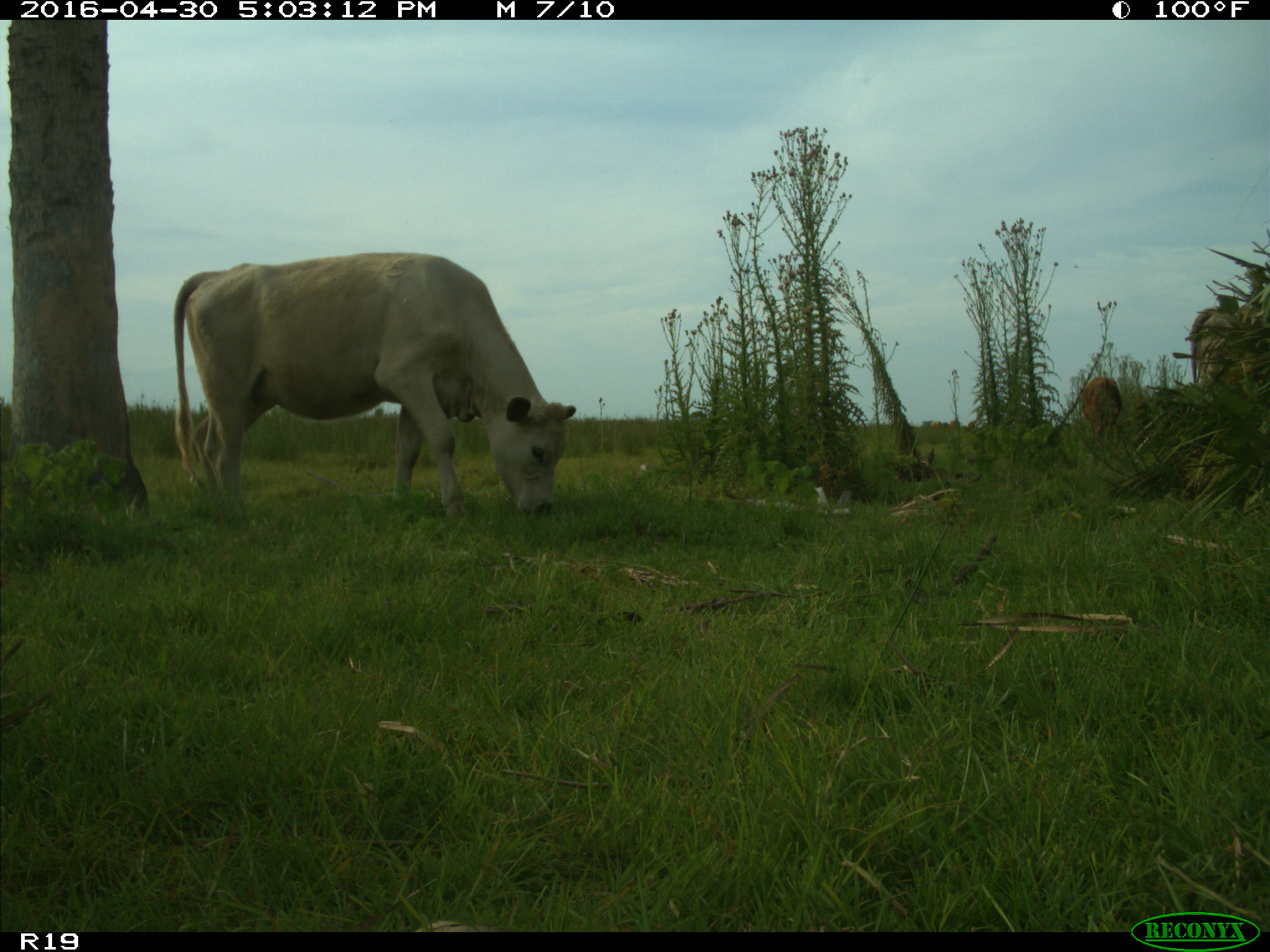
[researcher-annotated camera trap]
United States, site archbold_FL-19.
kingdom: Animalia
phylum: Chordata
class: Mammalia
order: Artiodactyla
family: Bovidae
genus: Bos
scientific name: Bos taurus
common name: domestic cow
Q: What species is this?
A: Bos taurus (domestic cow).